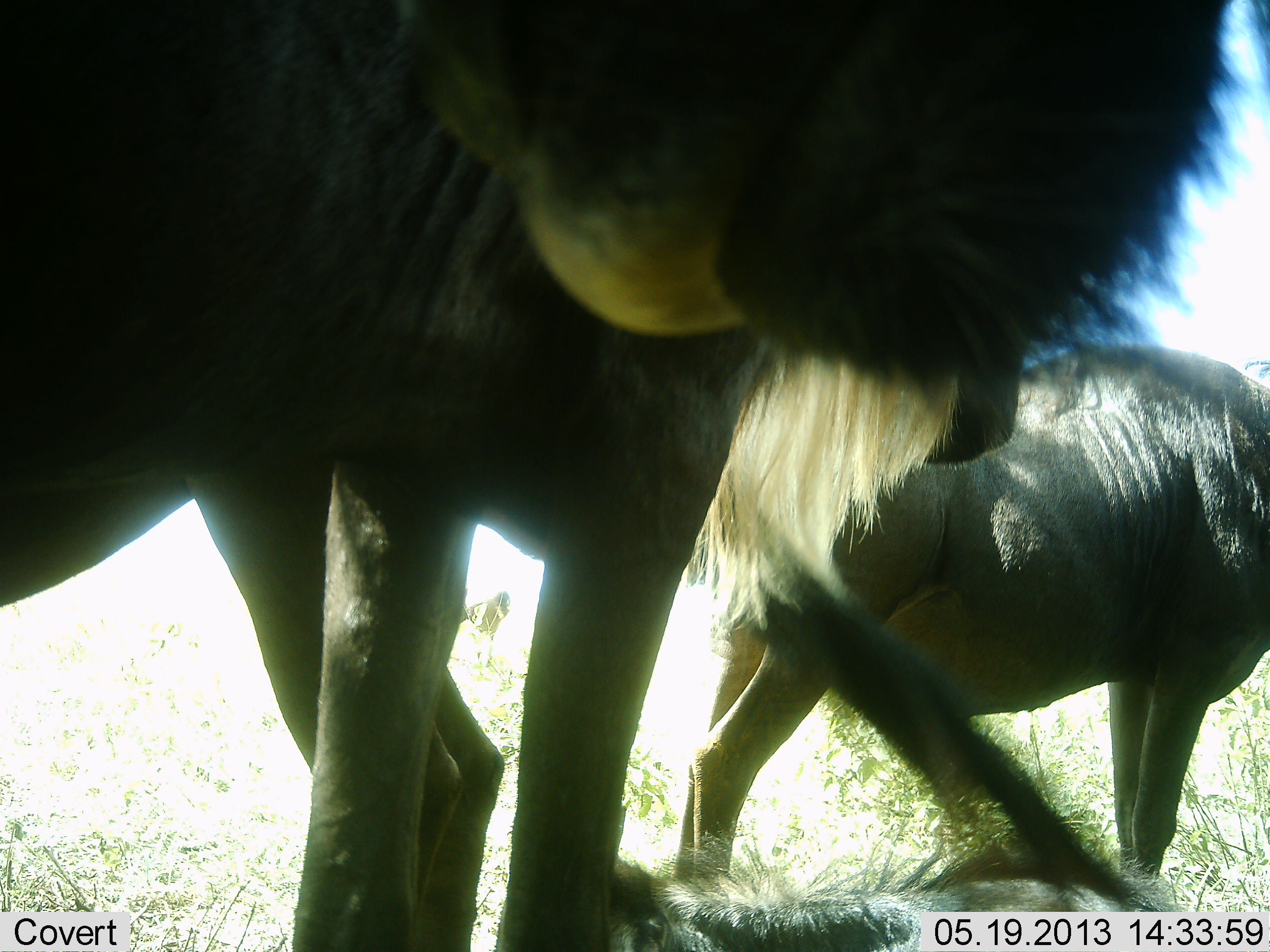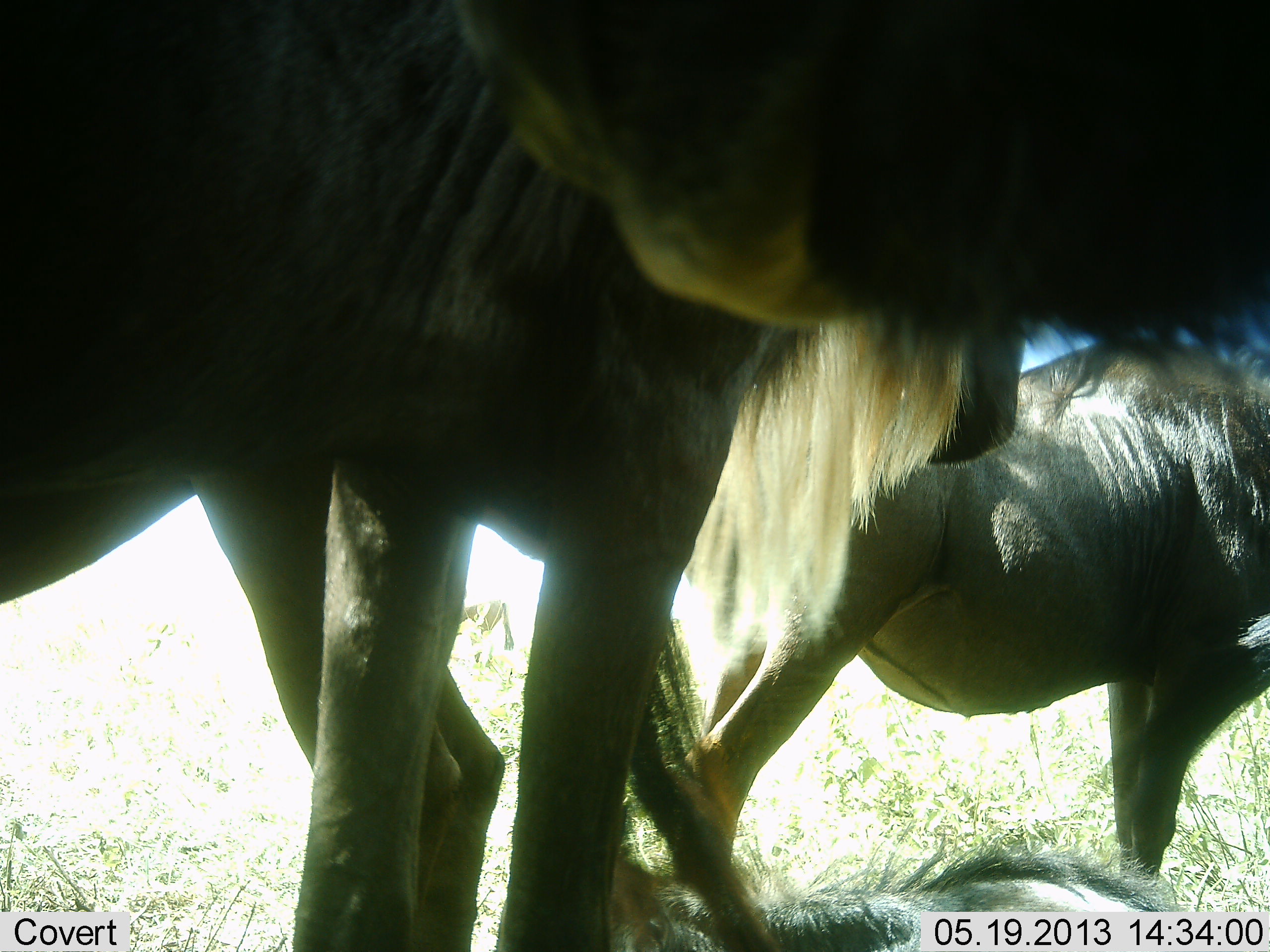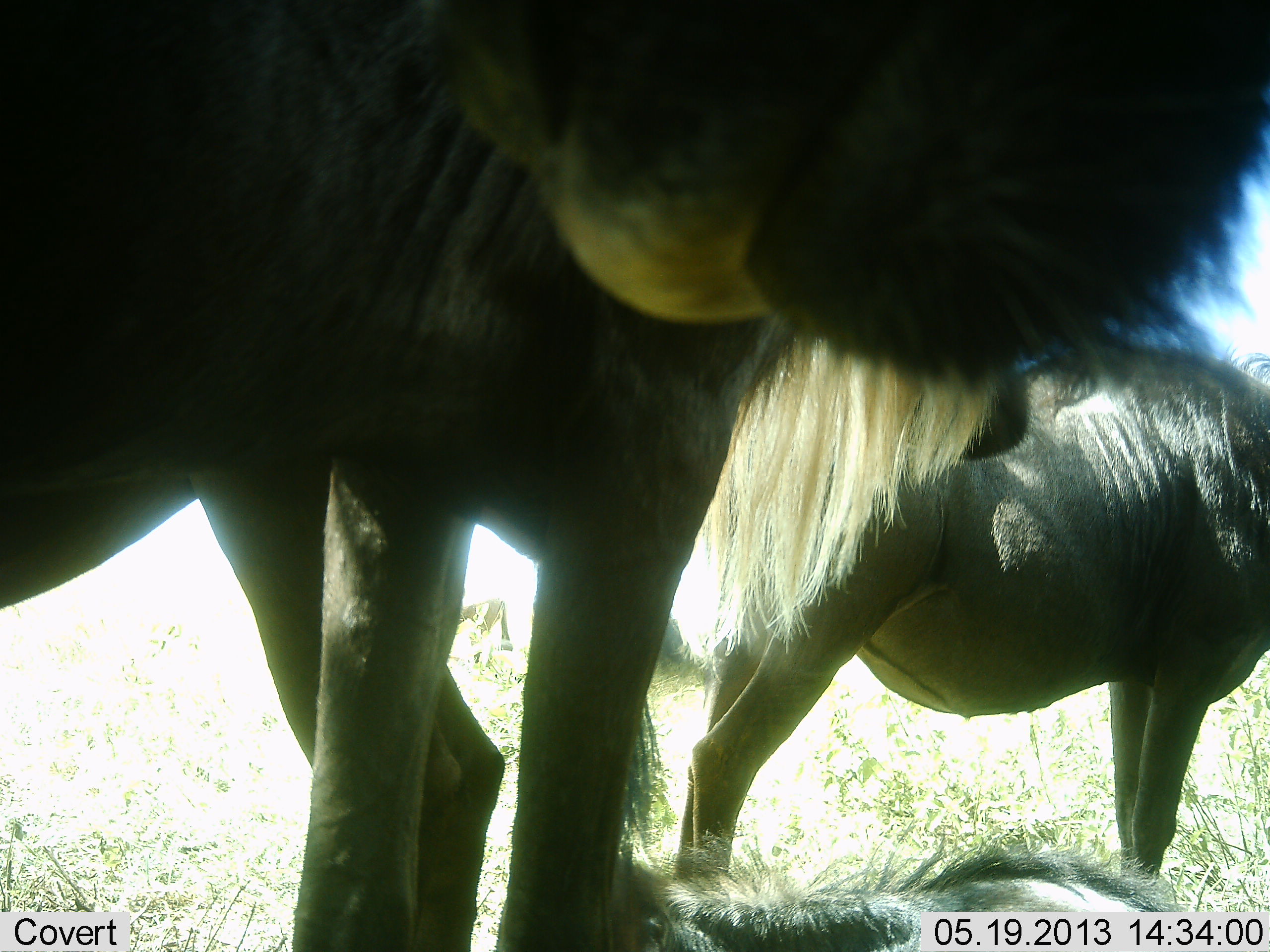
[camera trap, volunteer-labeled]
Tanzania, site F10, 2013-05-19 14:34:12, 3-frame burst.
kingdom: Animalia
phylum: Chordata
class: Mammalia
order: Artiodactyla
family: Bovidae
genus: Connochaetes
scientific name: Connochaetes taurinus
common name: blue wildebeest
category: wildebeest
Wildebeest (blue wildebeest) (Connochaetes taurinus), count 3. Behavior (volunteer vote fractions): standing 84%, resting 44%, moving 4%, interacting 8%. Young present (vote fraction): 0%. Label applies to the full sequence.